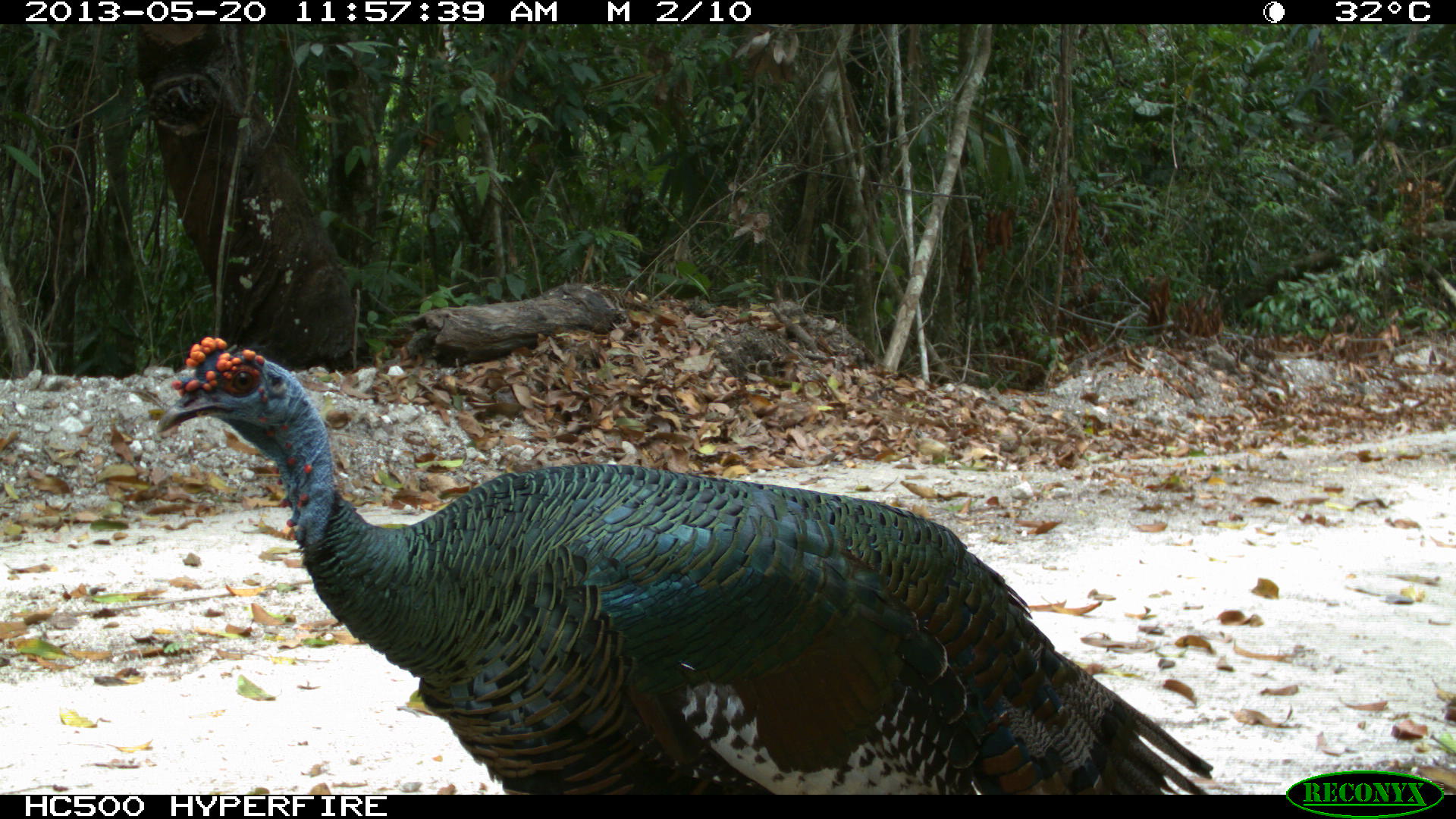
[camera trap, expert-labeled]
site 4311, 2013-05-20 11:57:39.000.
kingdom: Animalia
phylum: Chordata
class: Aves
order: Galliformes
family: Phasianidae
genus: Meleagris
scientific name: Meleagris ocellata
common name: ocellated turkey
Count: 1.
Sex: male.